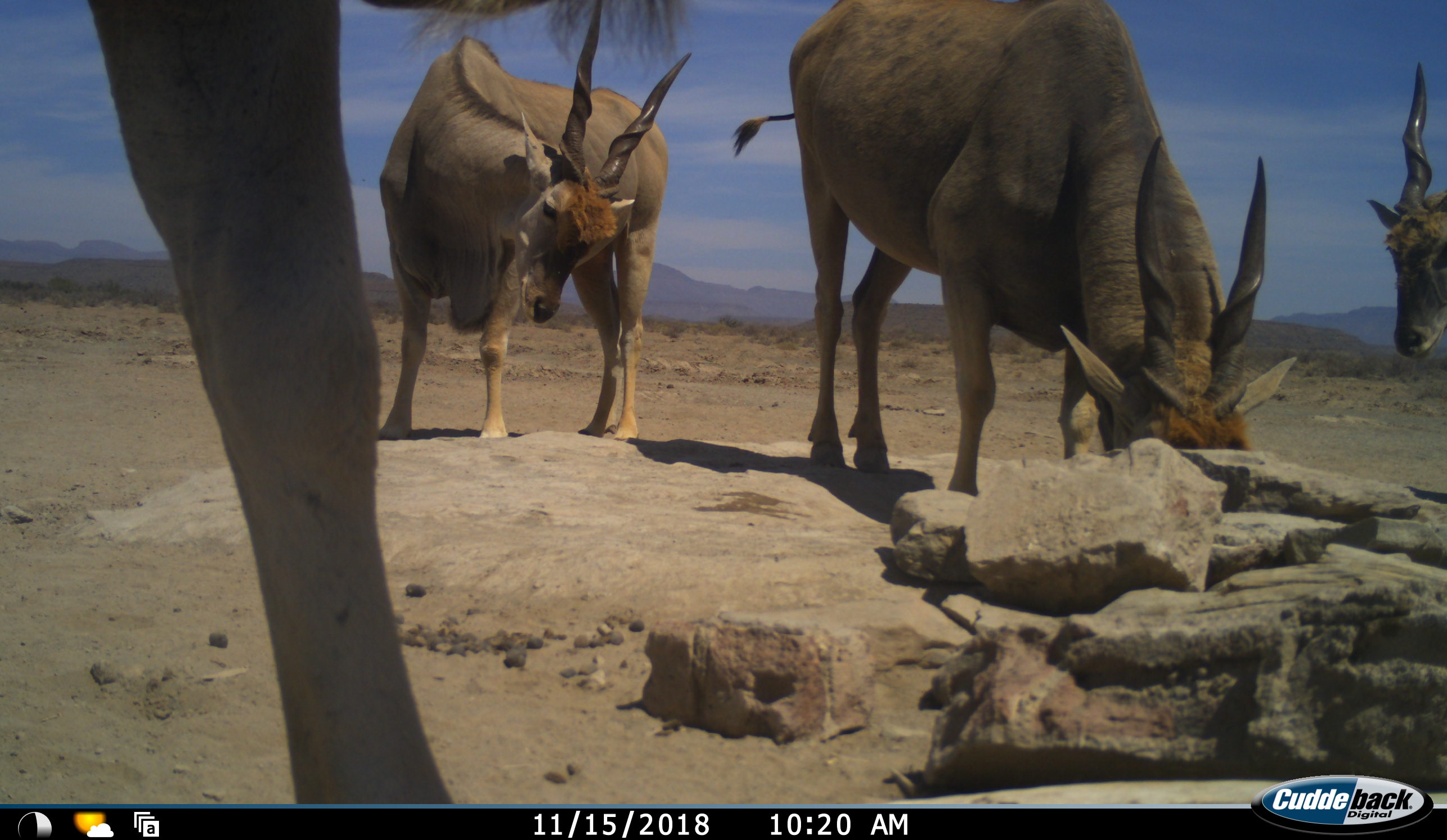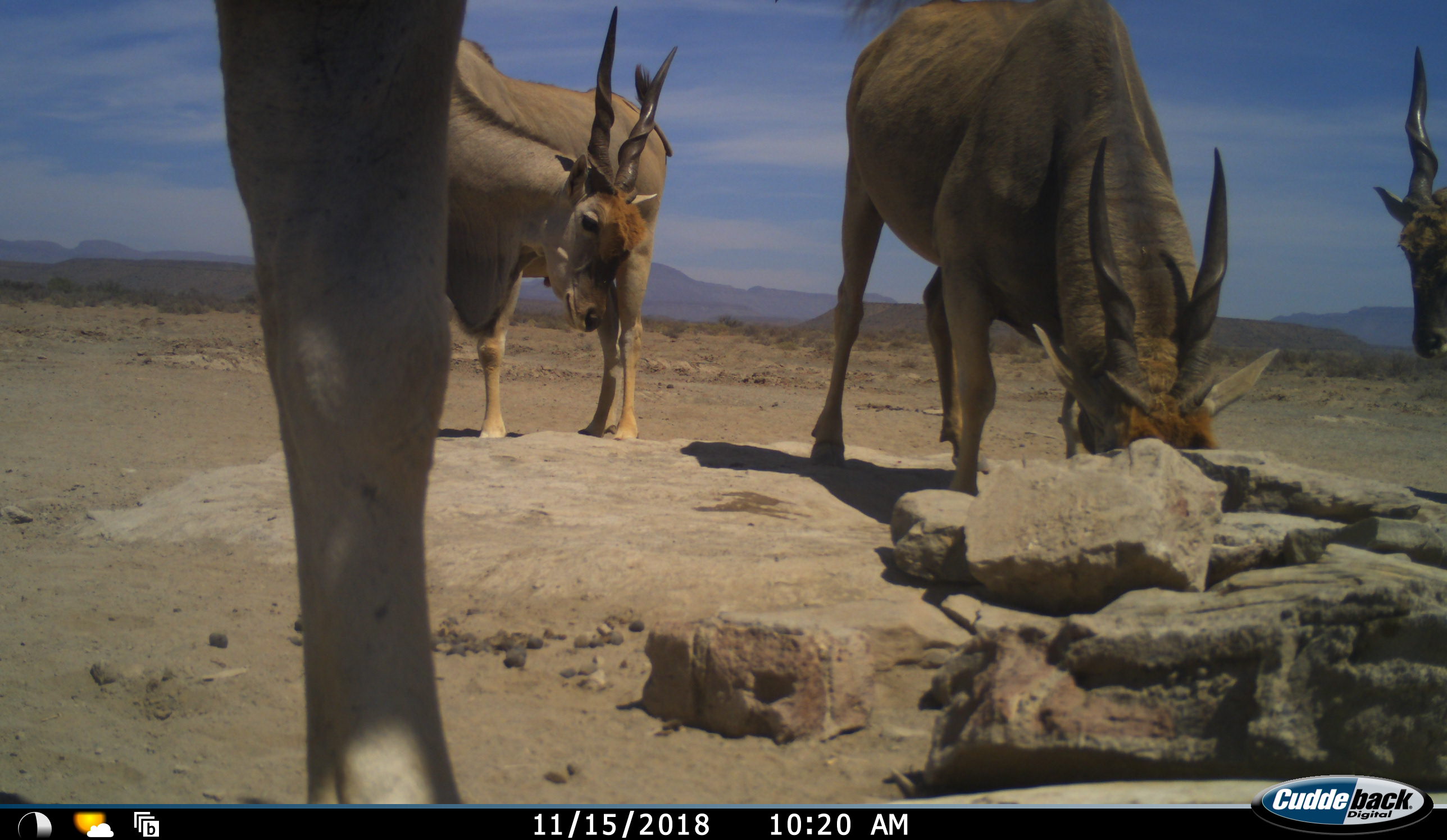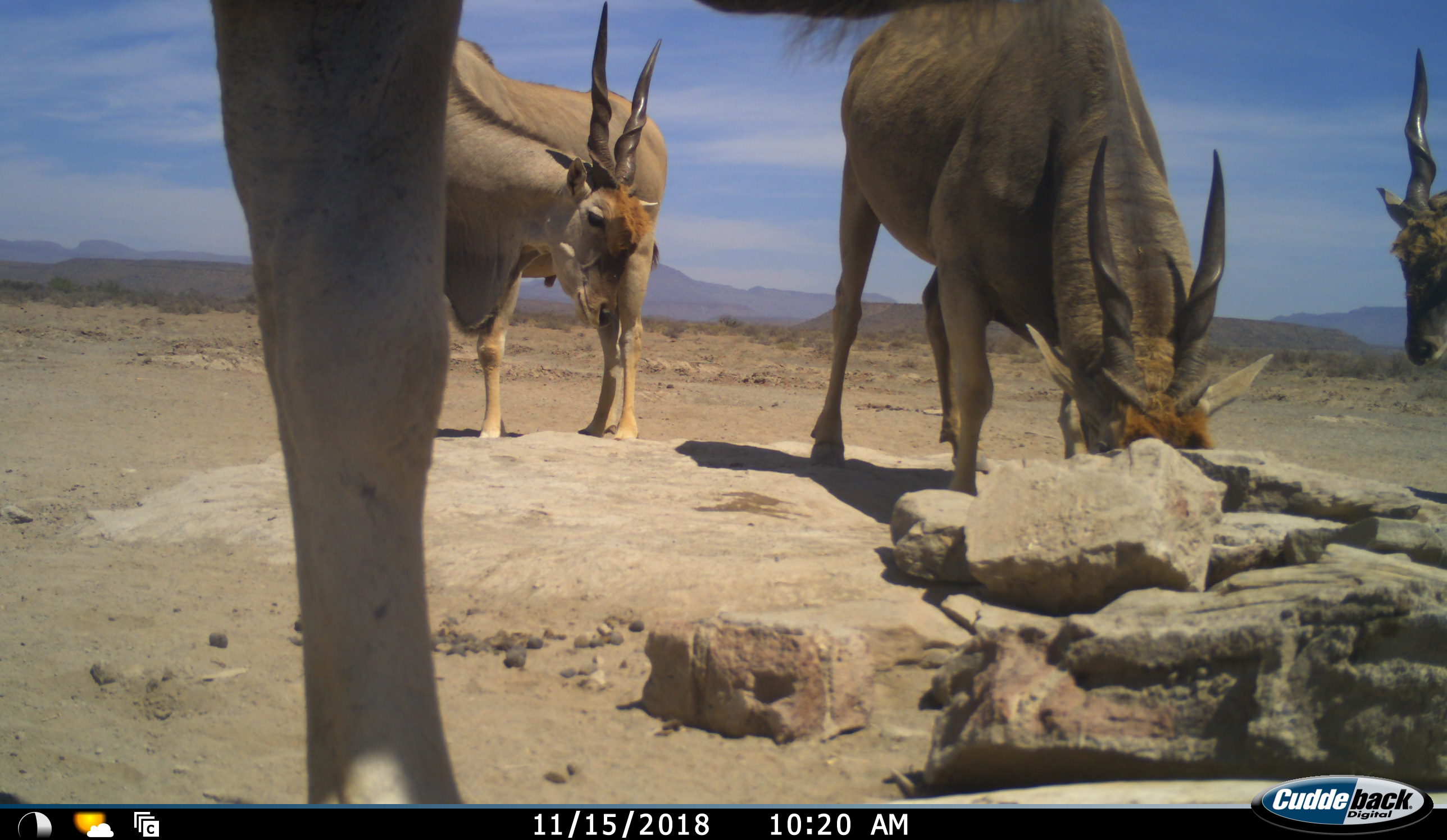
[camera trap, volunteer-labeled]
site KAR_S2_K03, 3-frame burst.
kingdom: Animalia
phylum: Chordata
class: Mammalia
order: Artiodactyla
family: Bovidae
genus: Tragelaphus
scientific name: Tragelaphus oryx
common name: eland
Eland (Tragelaphus oryx), count 4. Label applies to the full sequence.